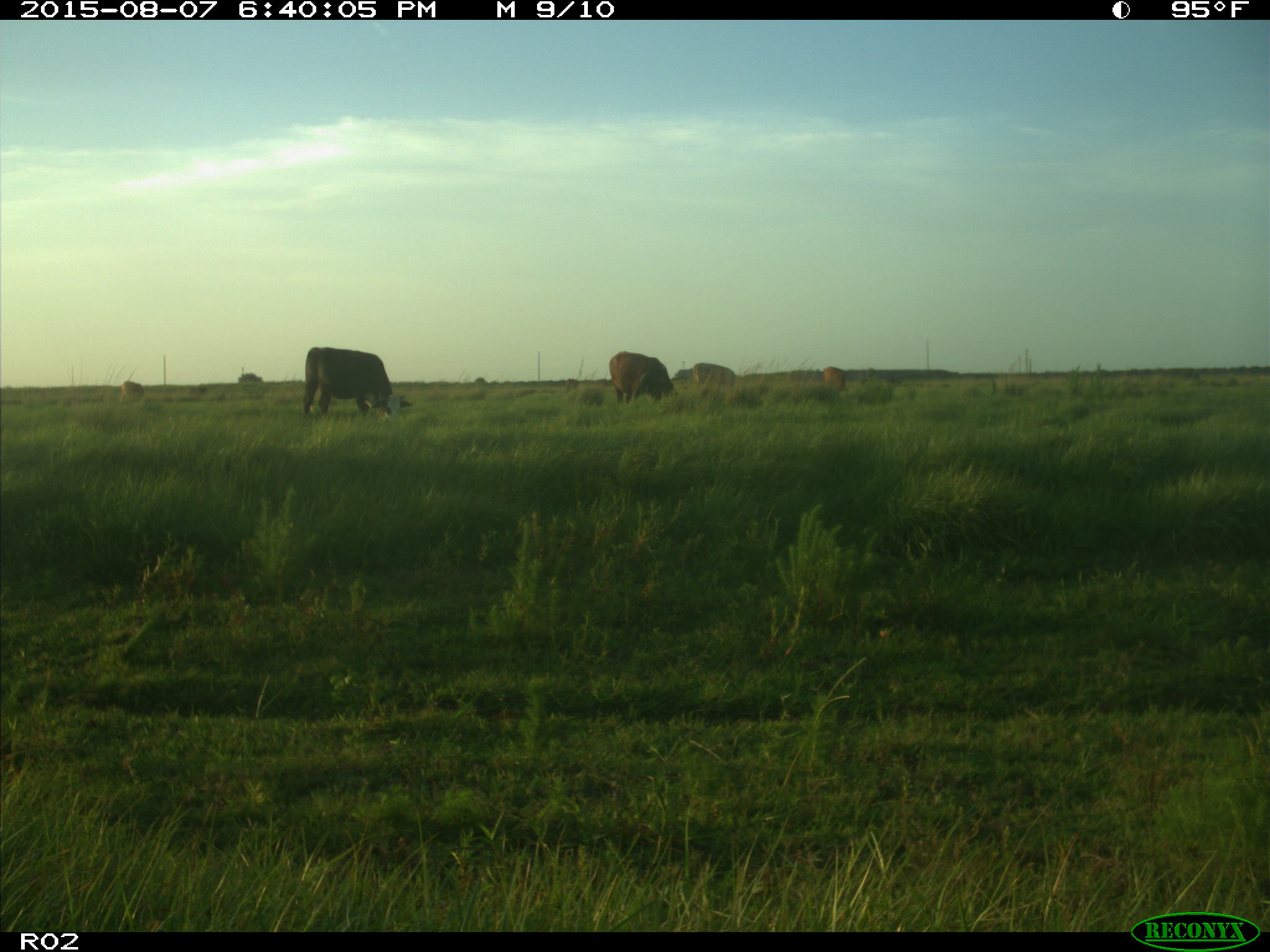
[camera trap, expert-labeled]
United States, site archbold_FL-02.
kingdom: Animalia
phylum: Chordata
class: Mammalia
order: Artiodactyla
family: Bovidae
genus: Bos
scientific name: Bos taurus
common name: domestic cow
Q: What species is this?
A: Bos taurus (domestic cow).